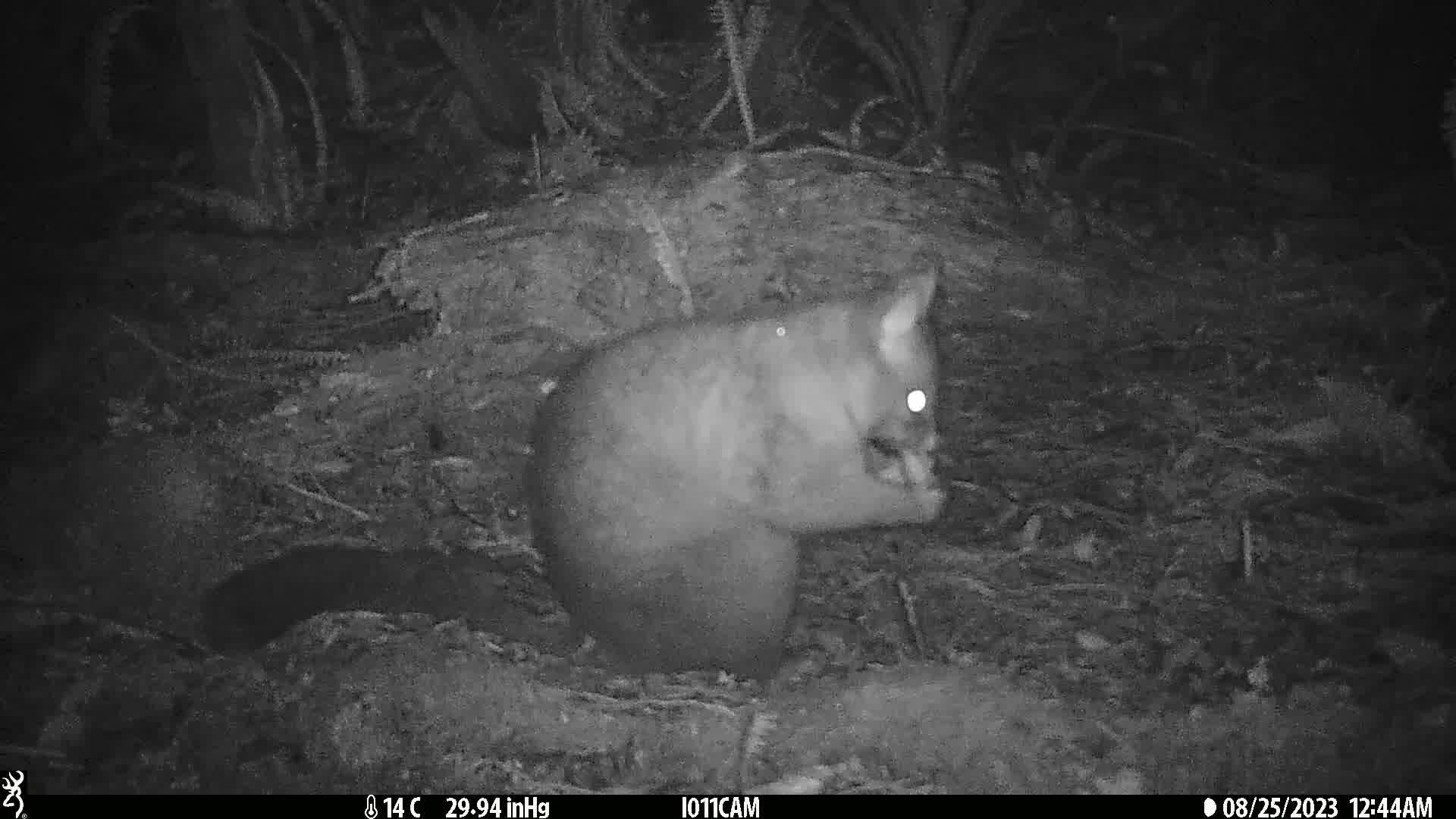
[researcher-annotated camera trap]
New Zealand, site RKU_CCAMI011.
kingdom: Animalia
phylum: Chordata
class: Mammalia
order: Diprotodontia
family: Phalangeridae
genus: Trichosurus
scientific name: Trichosurus vulpecula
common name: common brushtail possum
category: possum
Possum (common brushtail possum) (Trichosurus vulpecula).